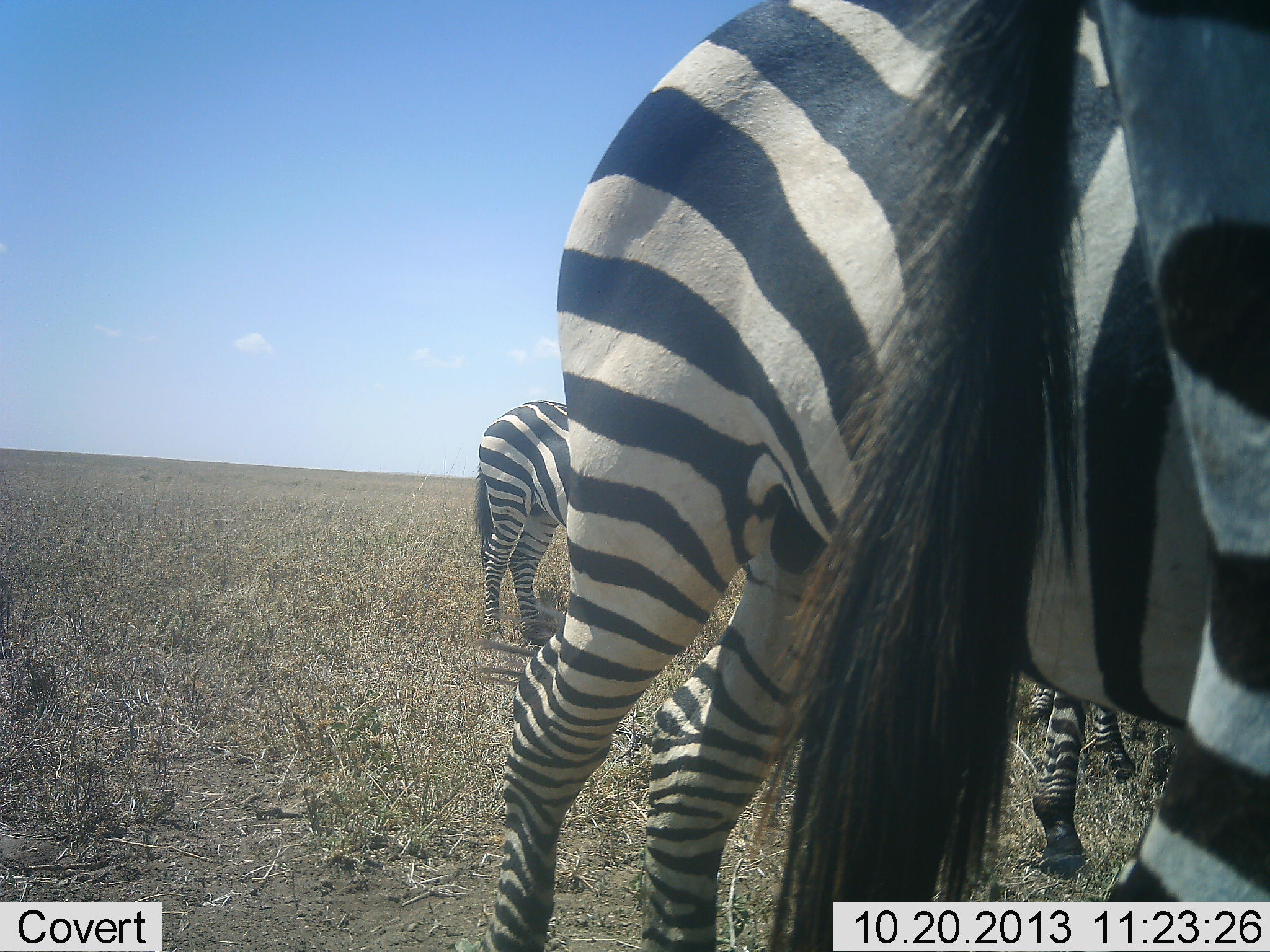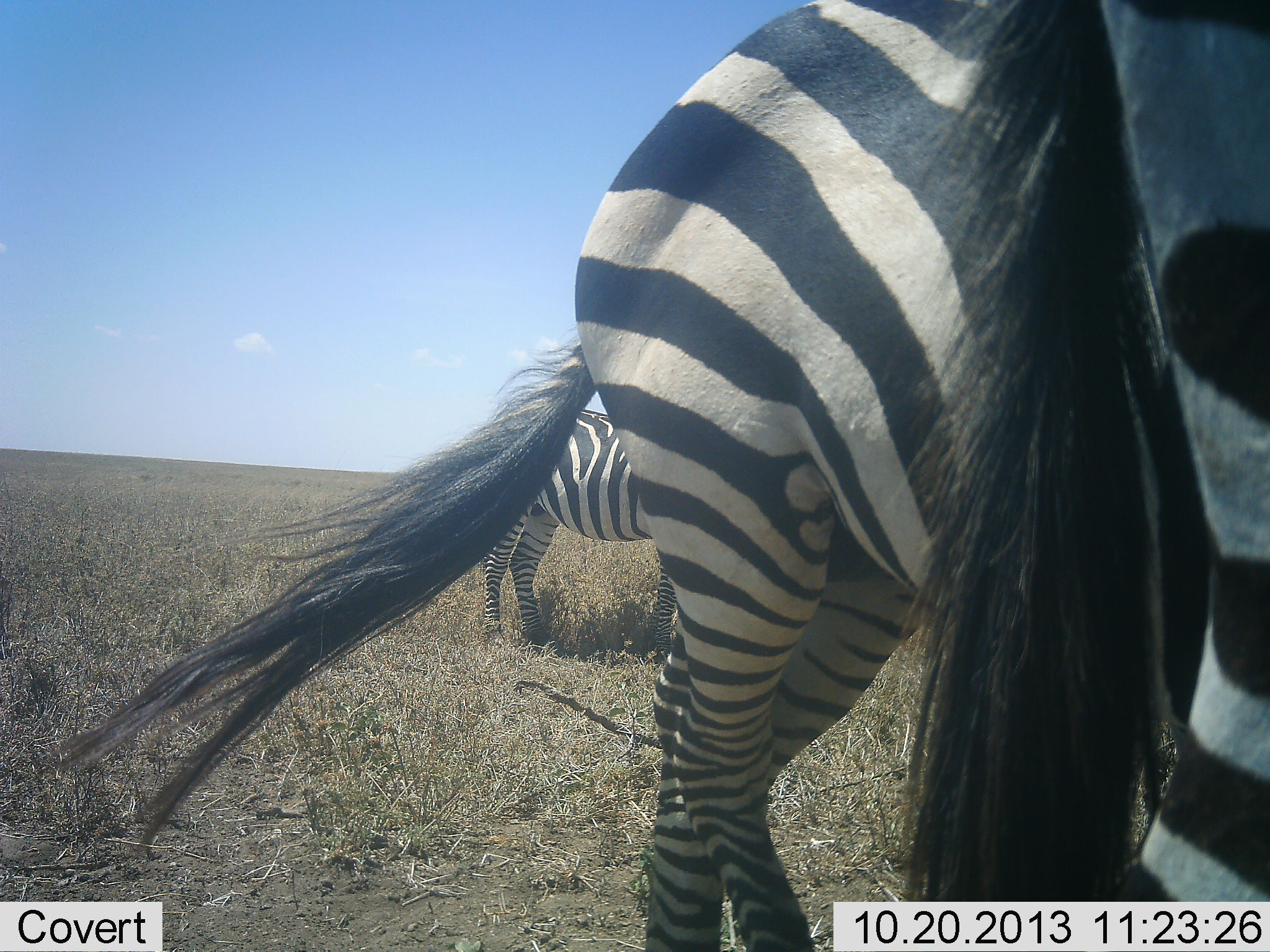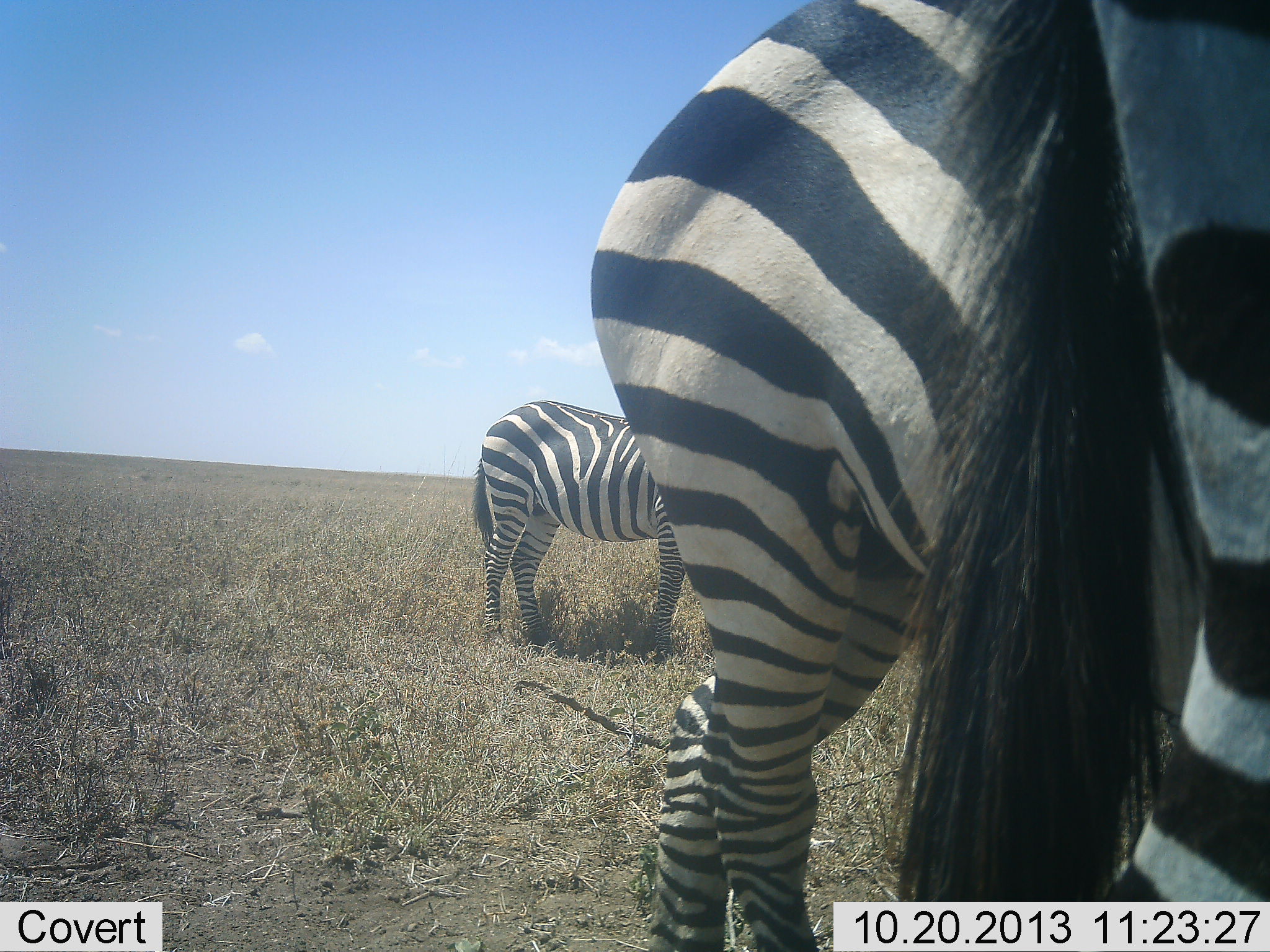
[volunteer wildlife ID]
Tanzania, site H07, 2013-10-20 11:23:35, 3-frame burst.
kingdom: Animalia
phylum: Chordata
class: Mammalia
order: Perissodactyla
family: Equidae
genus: Equus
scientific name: Equus quagga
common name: plains zebra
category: zebra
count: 3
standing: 80%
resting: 0%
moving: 30%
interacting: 0%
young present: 0%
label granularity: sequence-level